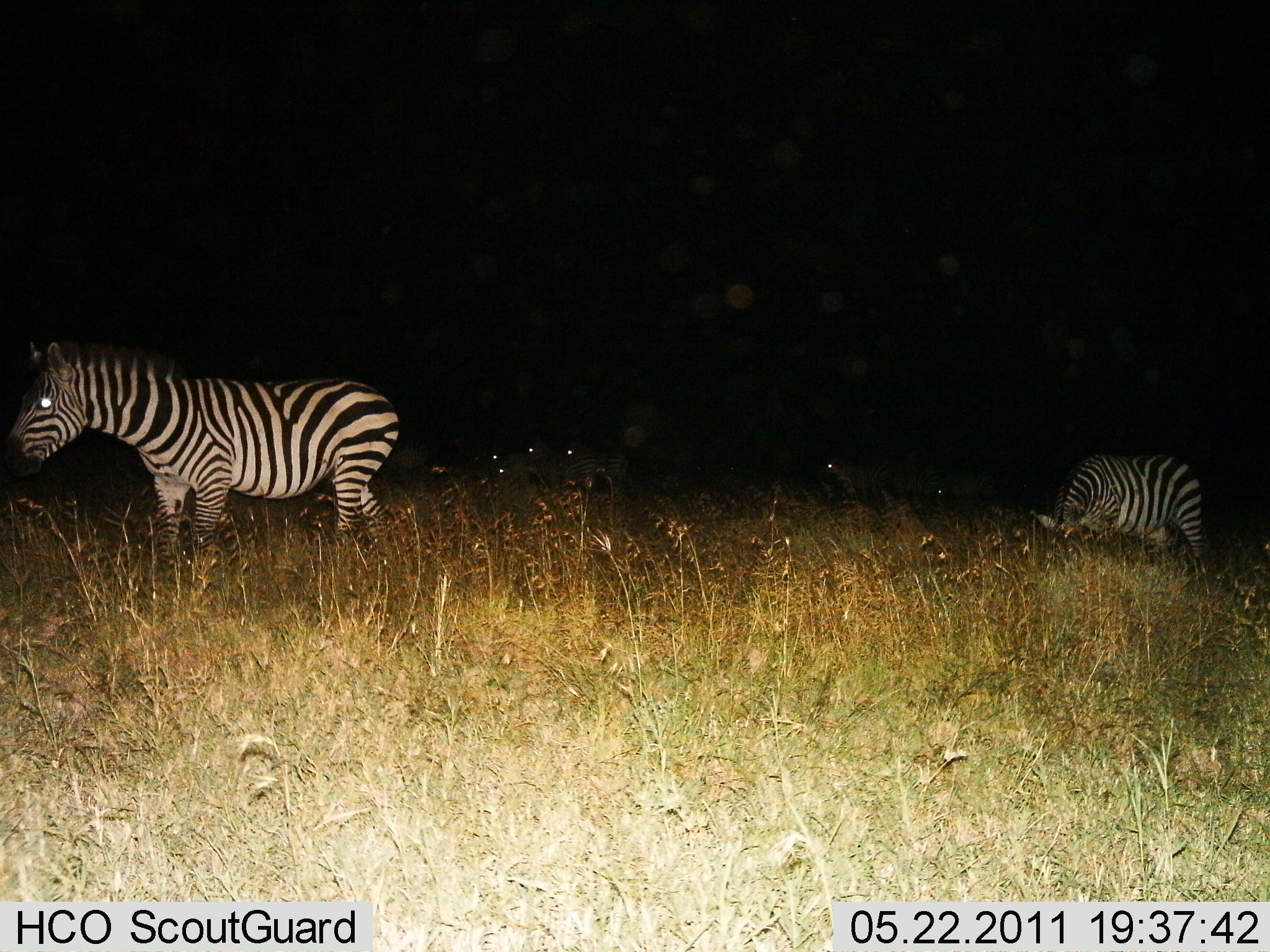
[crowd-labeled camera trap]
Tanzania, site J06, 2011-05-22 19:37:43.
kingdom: Animalia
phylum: Chordata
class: Mammalia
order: Perissodactyla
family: Equidae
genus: Equus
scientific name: Equus quagga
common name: plains zebra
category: zebra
Zebra (plains zebra) (Equus quagga), count 2. Behavior (volunteer vote fractions): standing 64%, resting 0%, moving 9%, interacting 0%. Young present (vote fraction): 0%. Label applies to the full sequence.